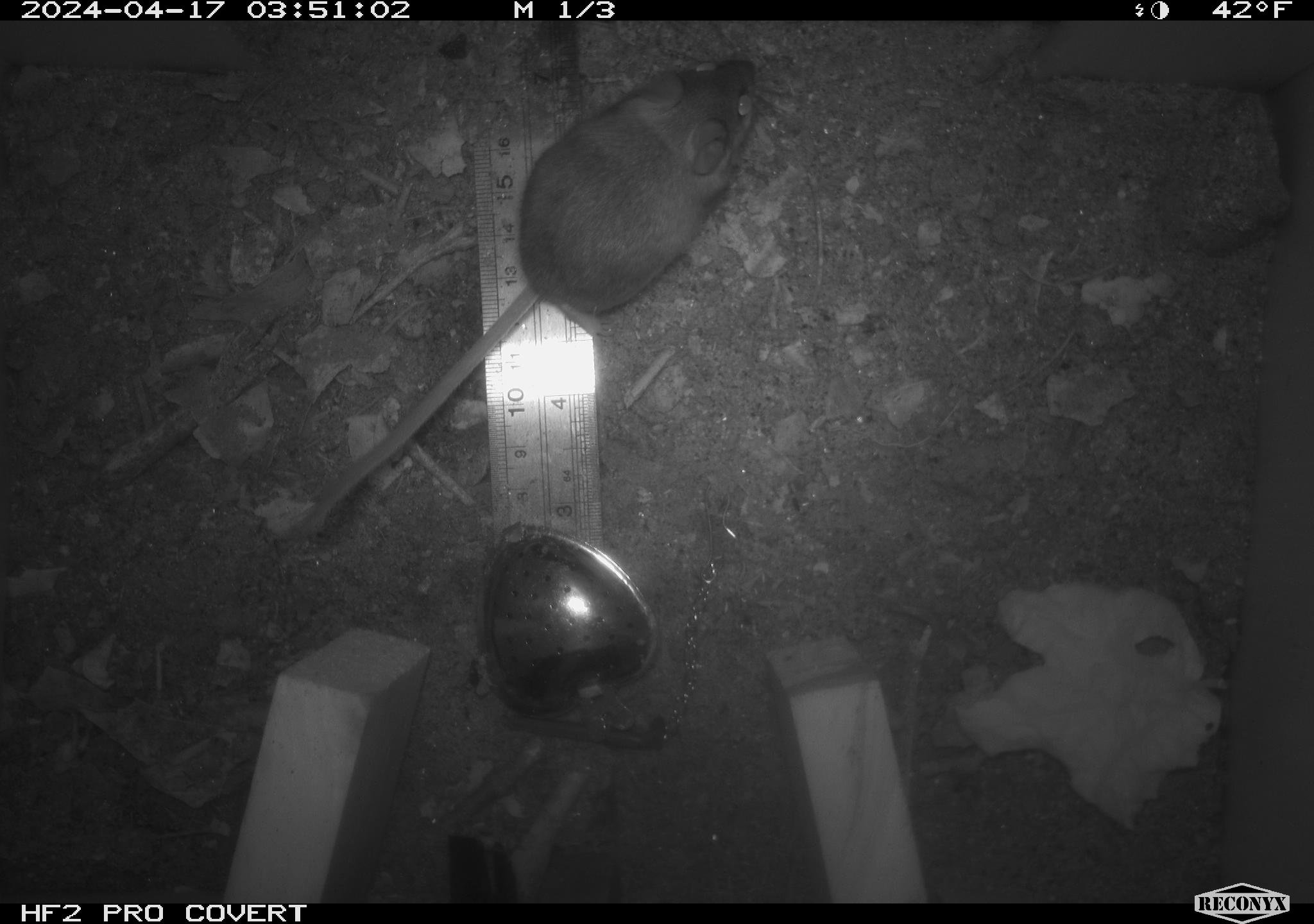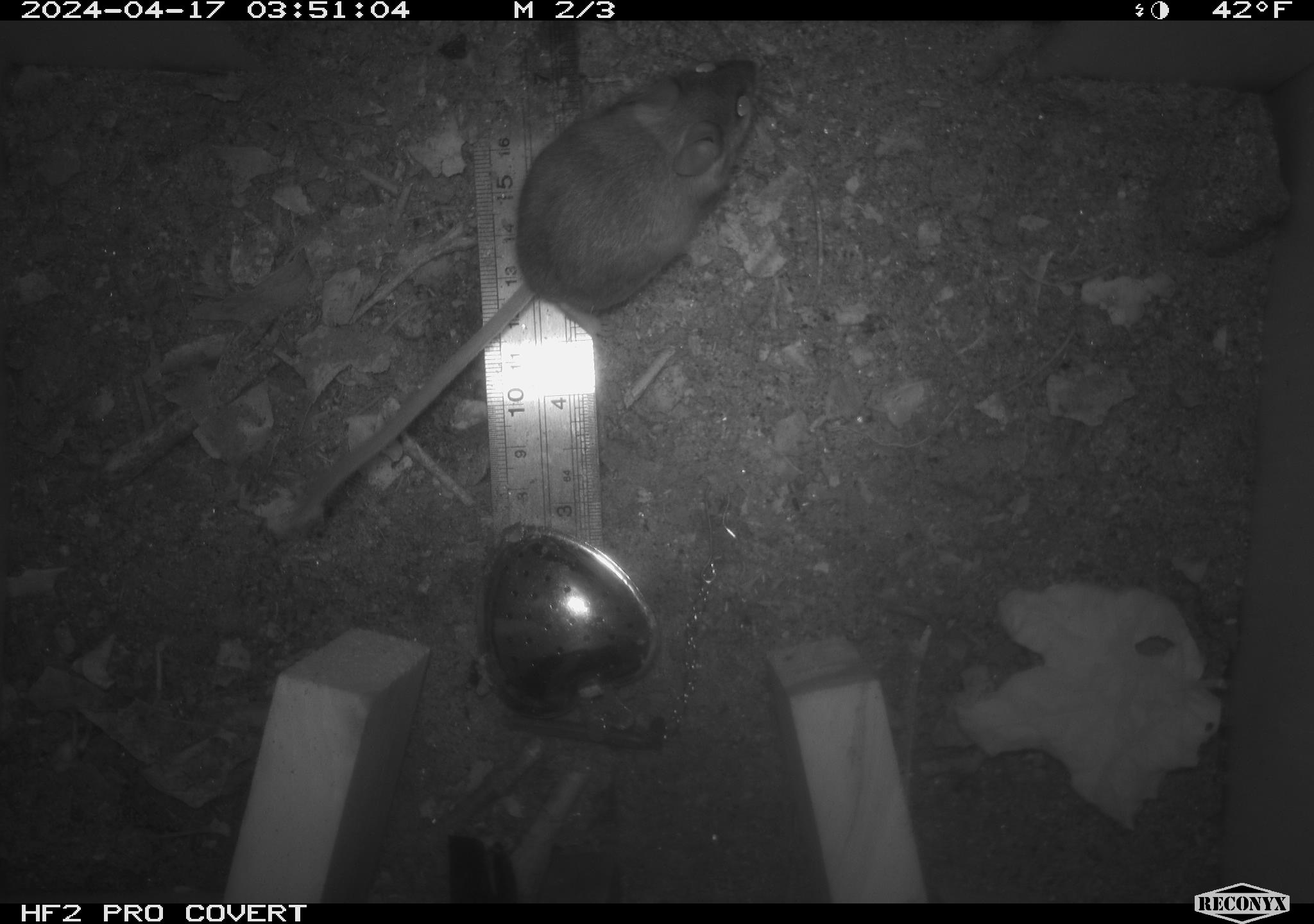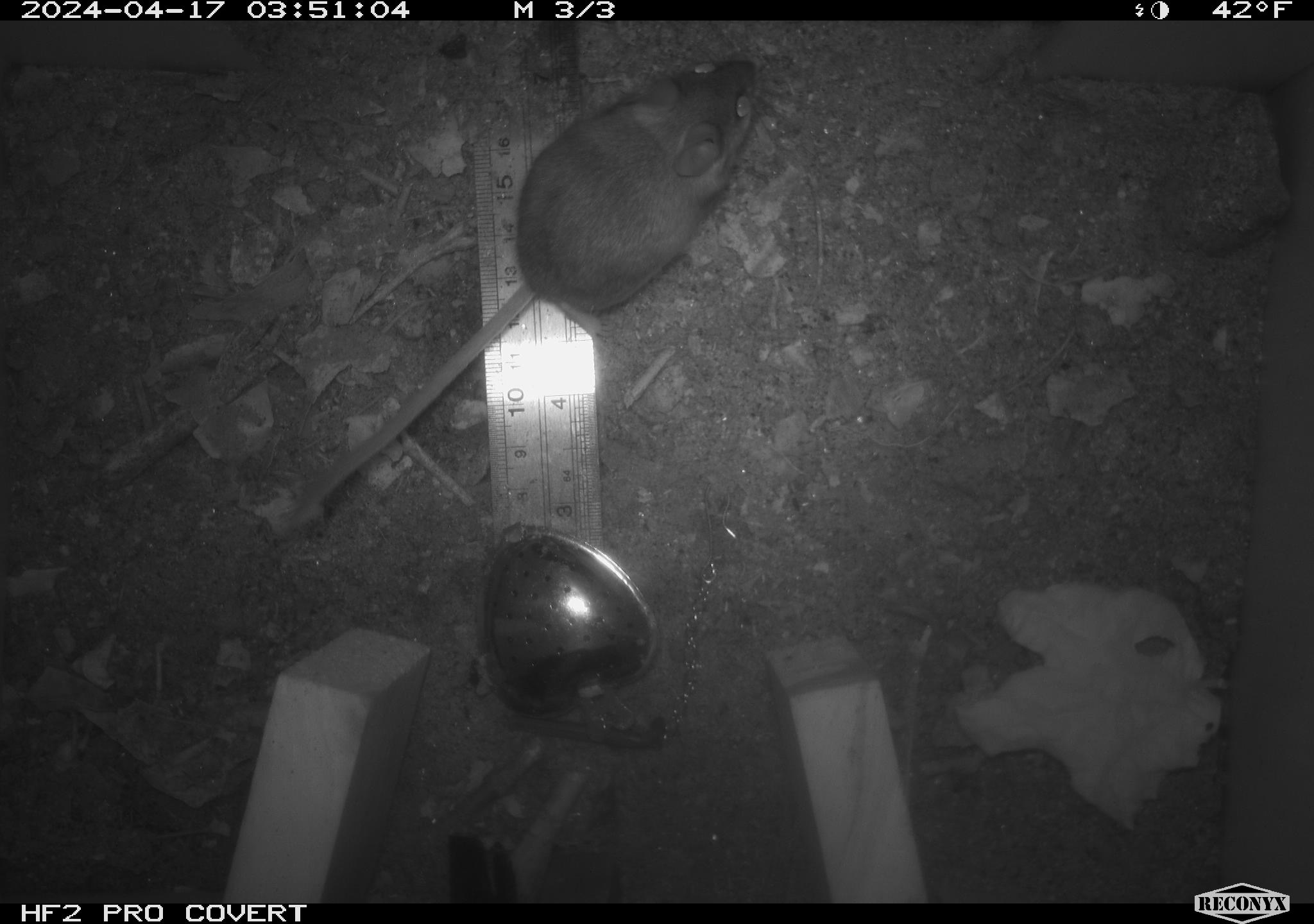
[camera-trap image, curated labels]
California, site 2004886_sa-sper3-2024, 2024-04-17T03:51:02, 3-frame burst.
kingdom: Animalia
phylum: Chordata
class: Mammalia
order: Rodentia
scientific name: Rodentia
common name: mouse species